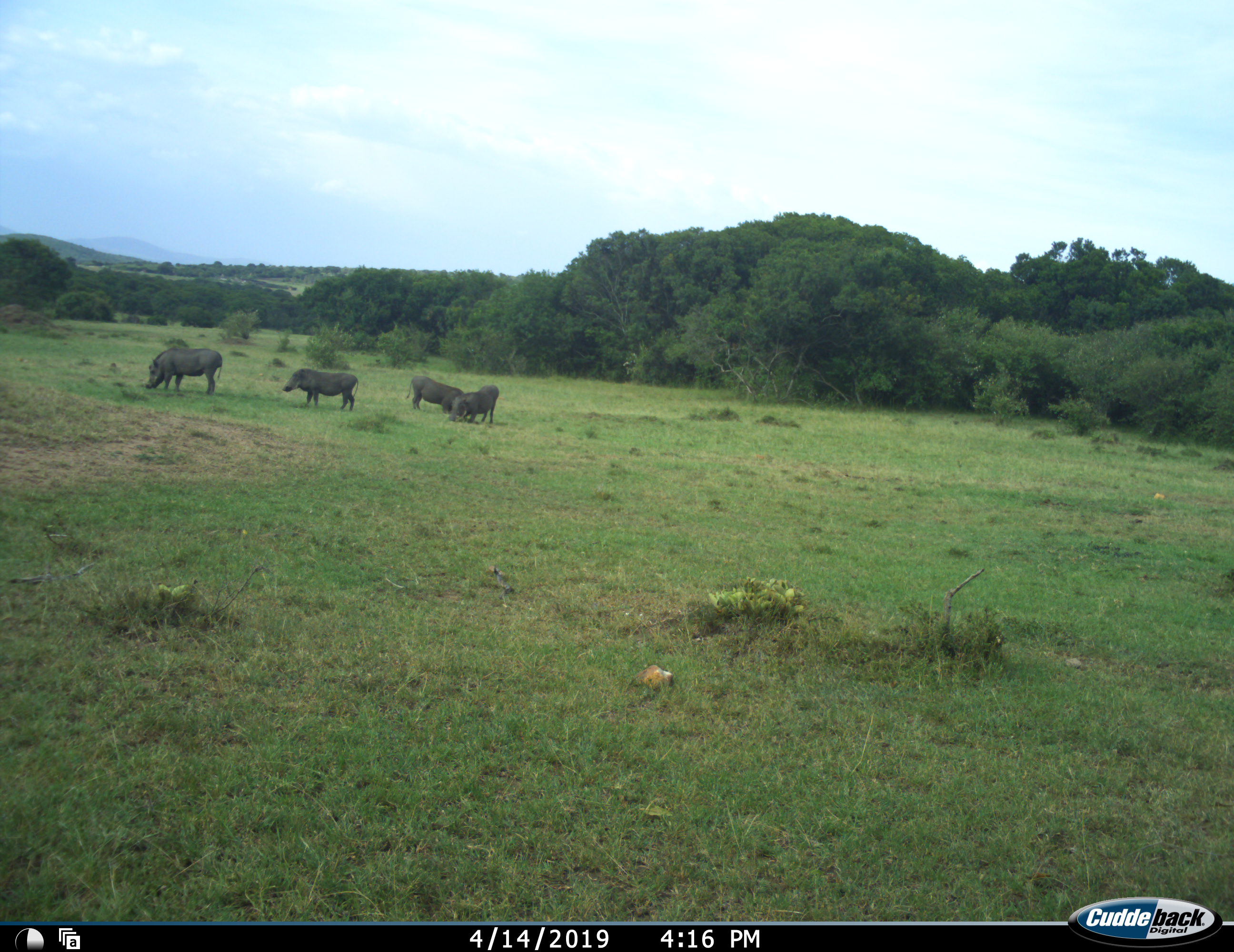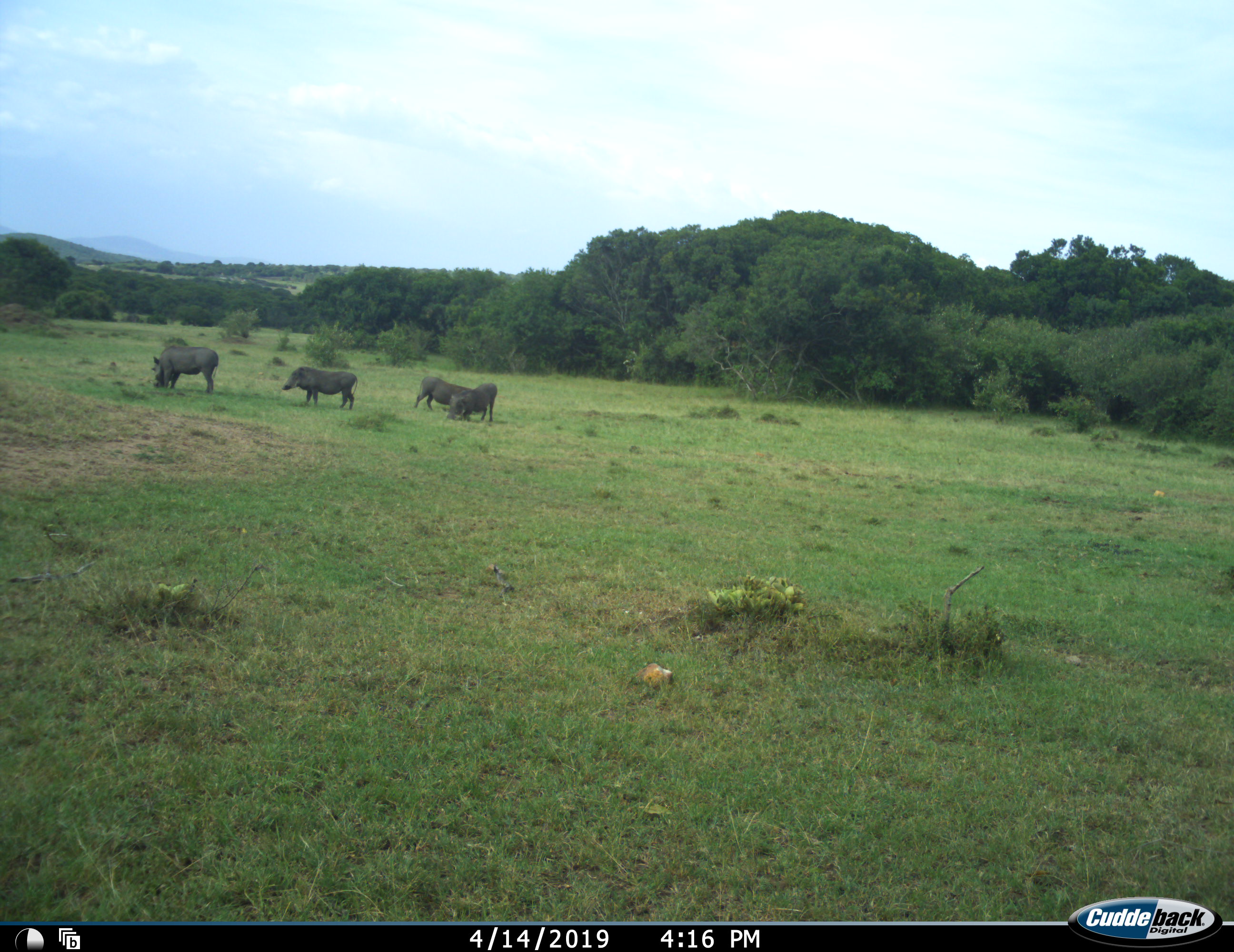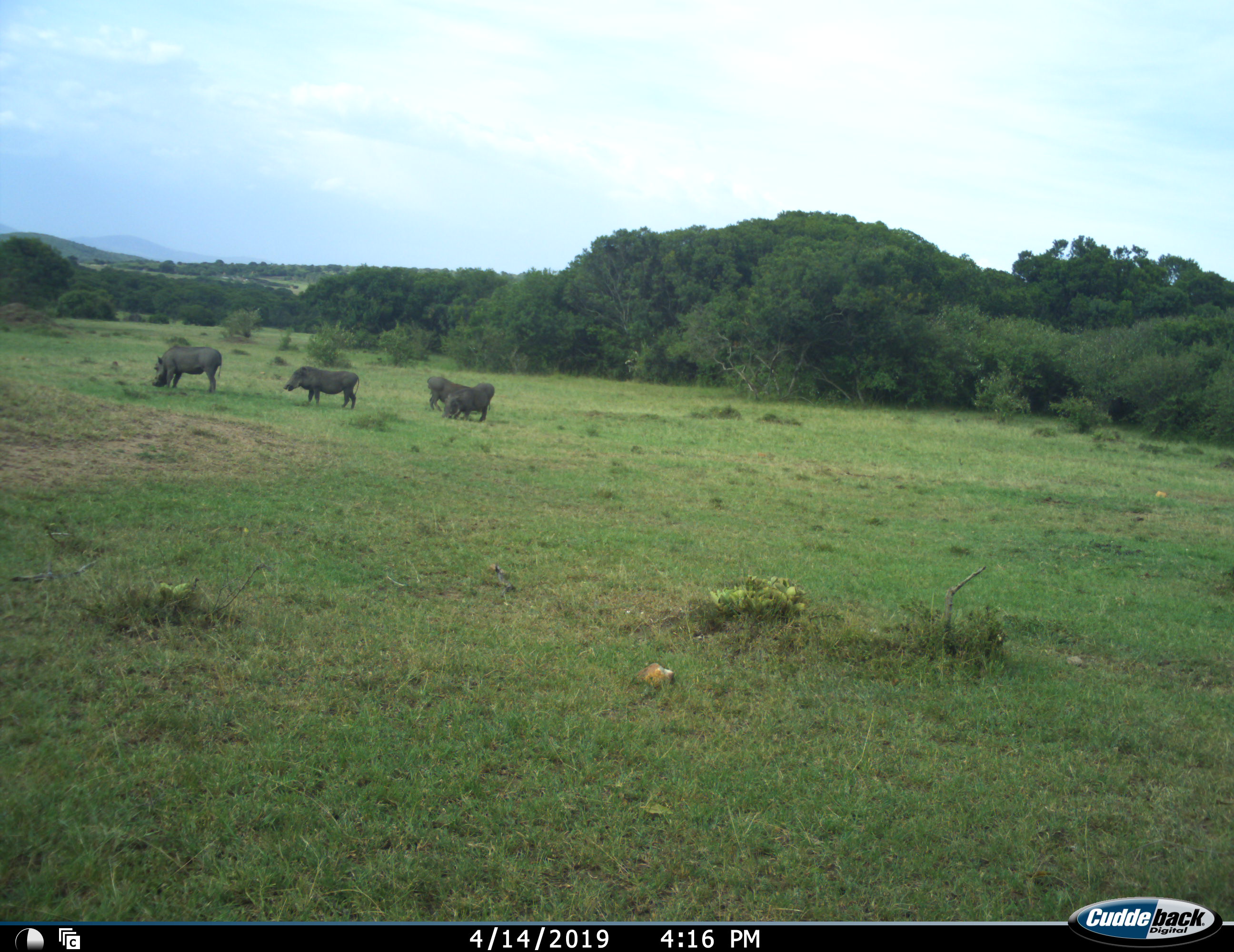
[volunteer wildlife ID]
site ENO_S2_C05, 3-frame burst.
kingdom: Animalia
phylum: Chordata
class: Mammalia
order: Artiodactyla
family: Suidae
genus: Phacochoerus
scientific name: Phacochoerus africanus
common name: warthog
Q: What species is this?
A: Warthog (Phacochoerus africanus).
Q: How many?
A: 4.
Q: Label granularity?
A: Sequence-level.